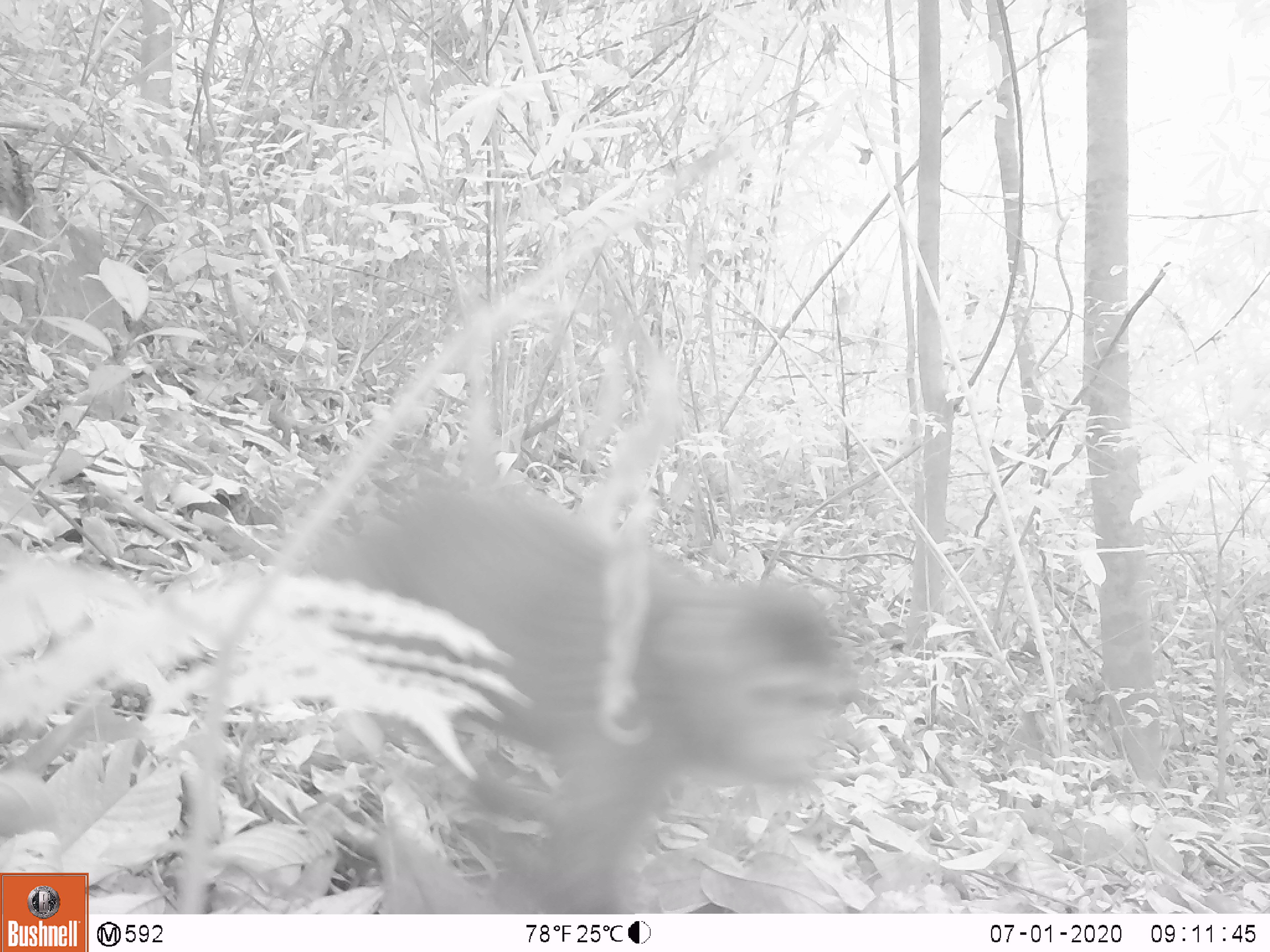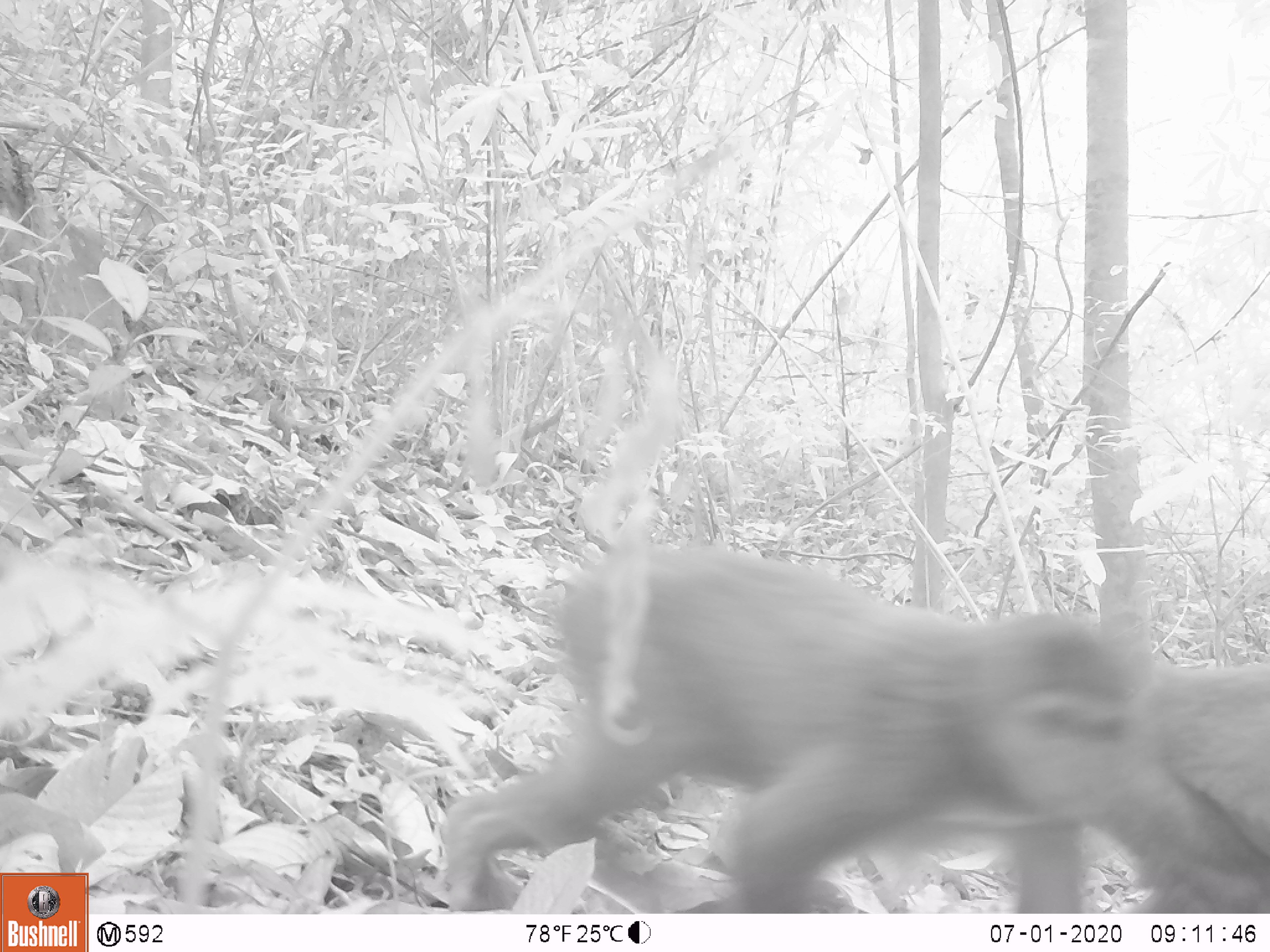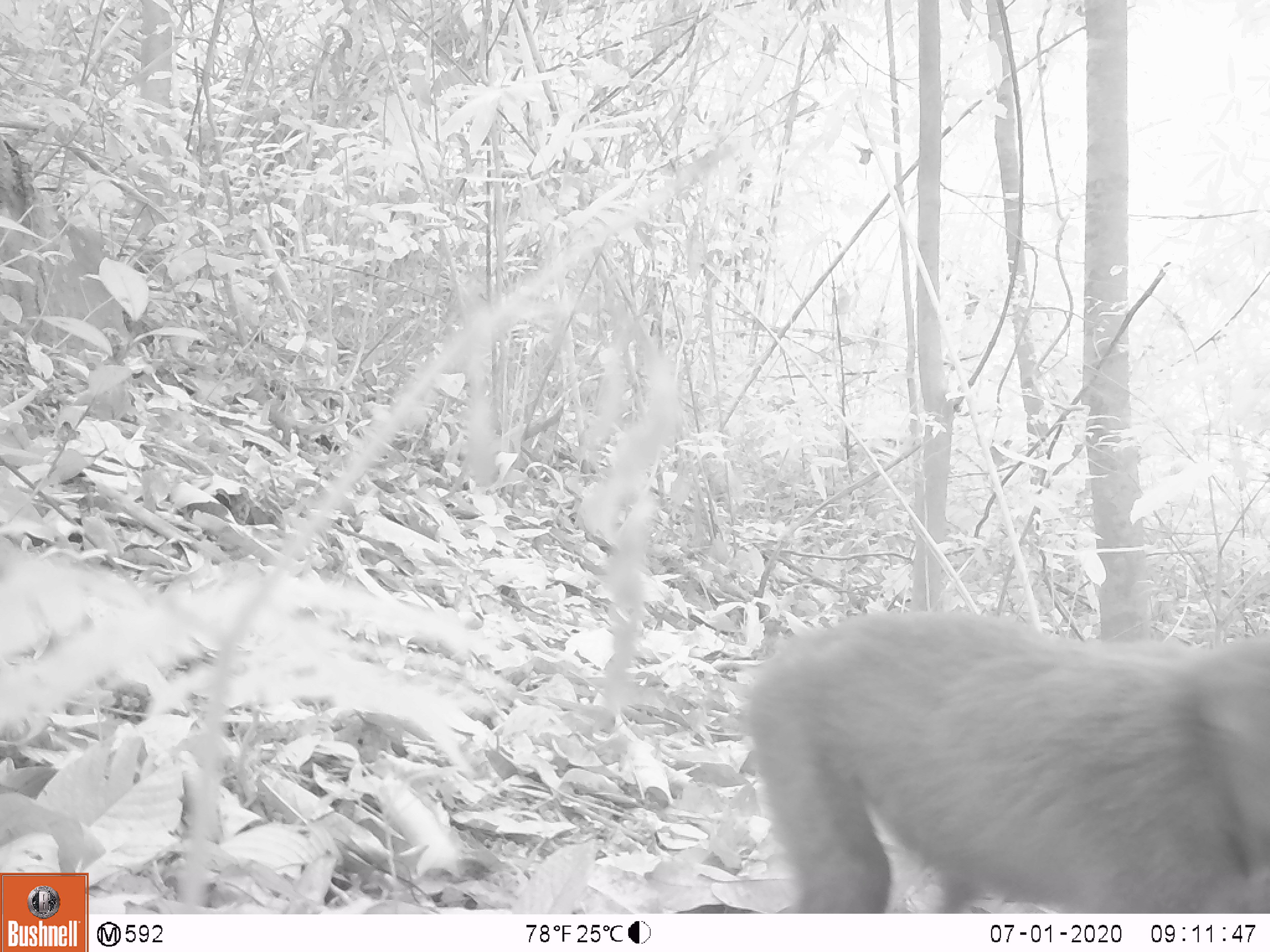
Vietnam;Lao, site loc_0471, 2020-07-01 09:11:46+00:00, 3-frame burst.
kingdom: Animalia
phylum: Chordata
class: Mammalia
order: Primates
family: Cercopithecidae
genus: Macaca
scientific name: Macaca arctoides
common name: stump-tailed macaque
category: stump tailed macaque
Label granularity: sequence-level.